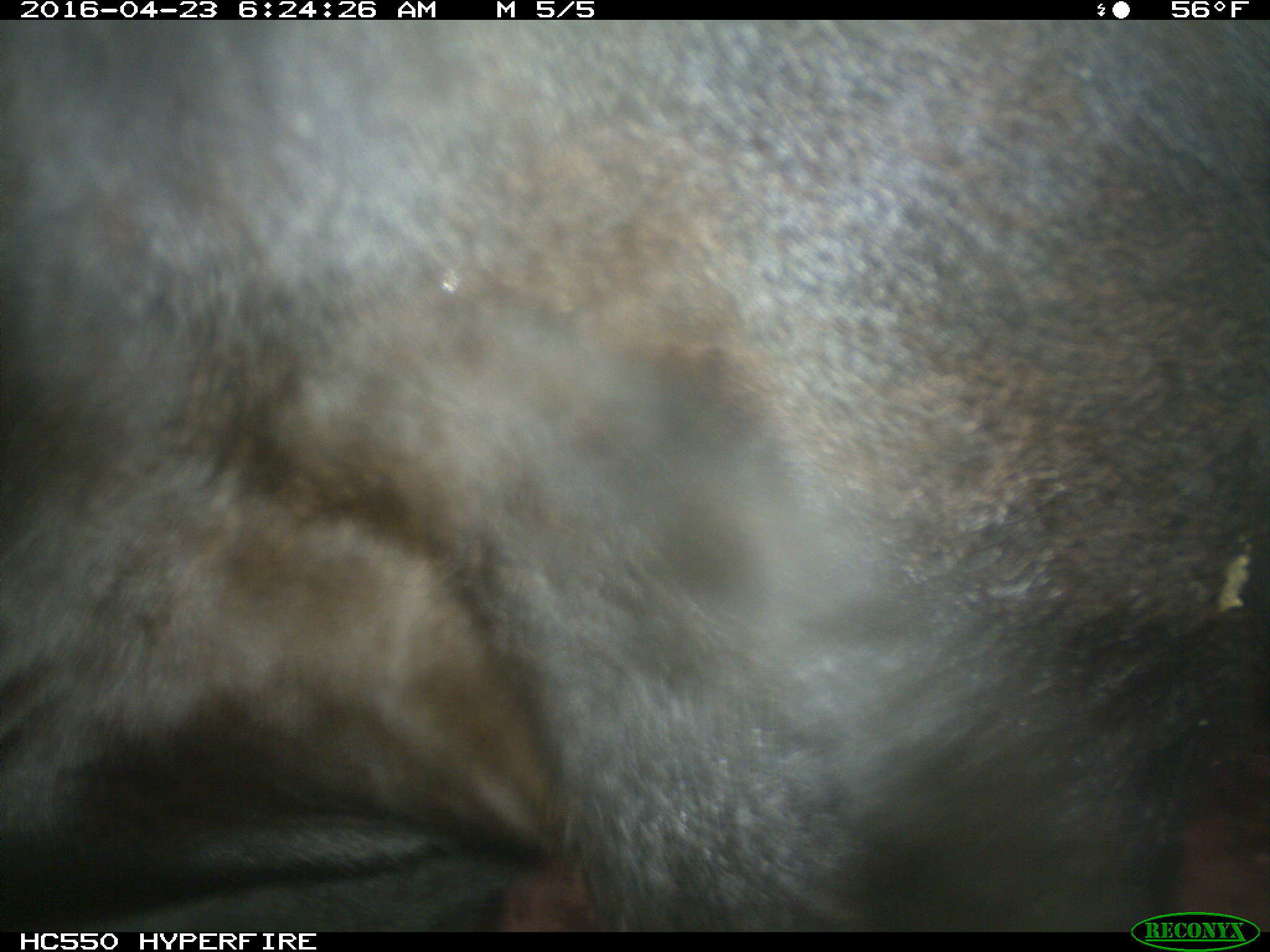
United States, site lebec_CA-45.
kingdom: Animalia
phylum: Chordata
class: Mammalia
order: Artiodactyla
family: Bovidae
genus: Bos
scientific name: Bos taurus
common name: domestic cow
Bos taurus (domestic cow).